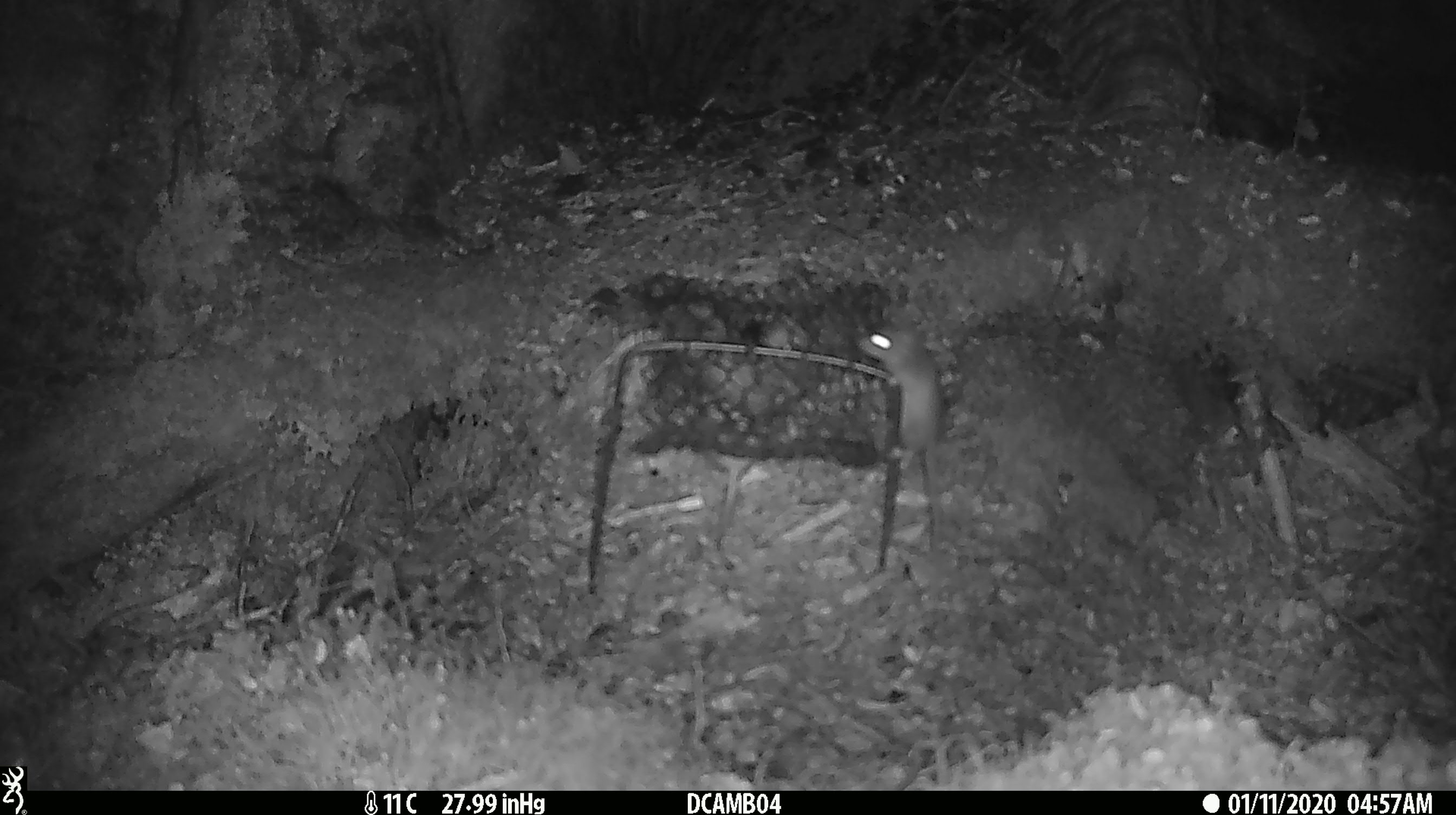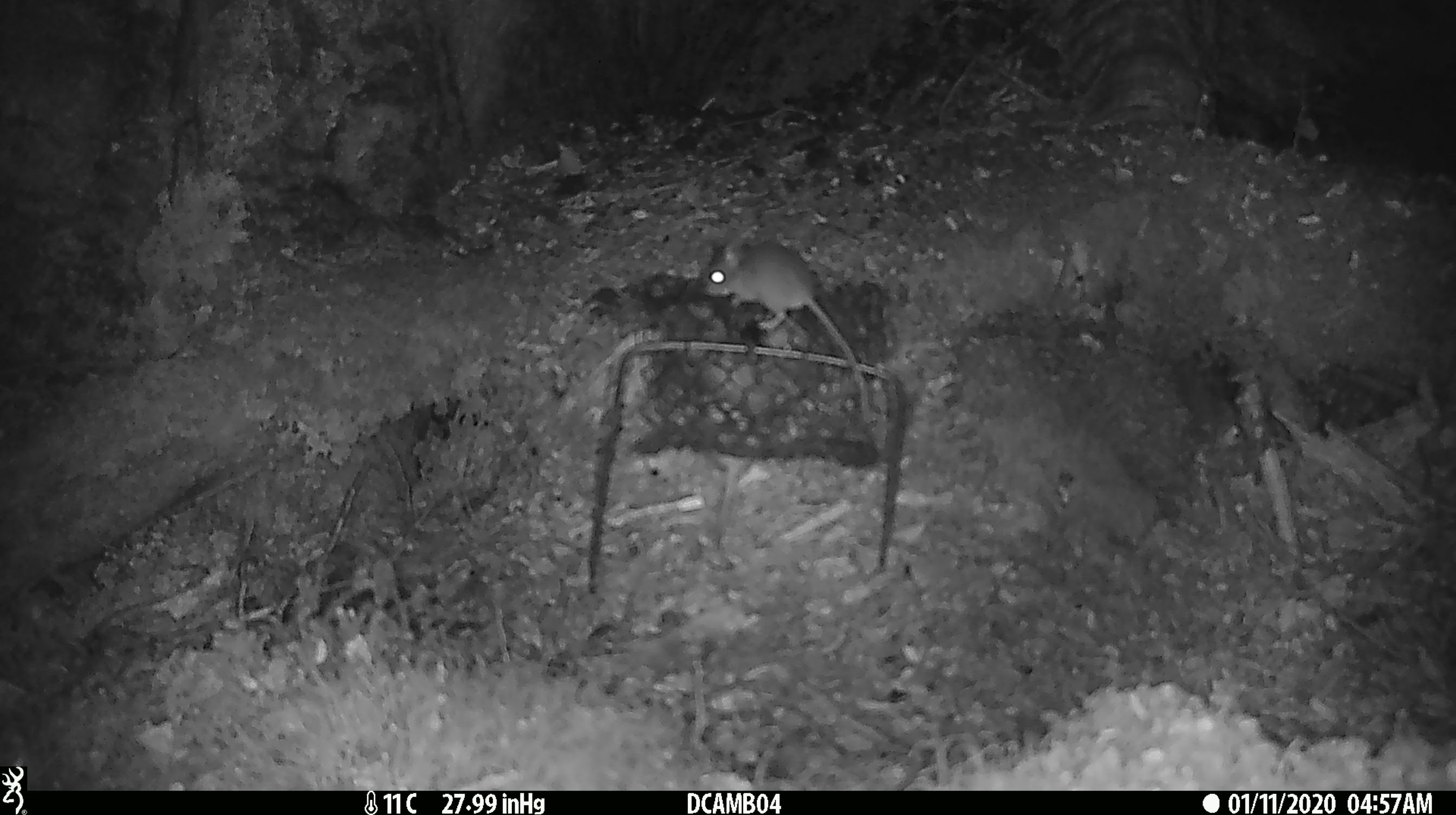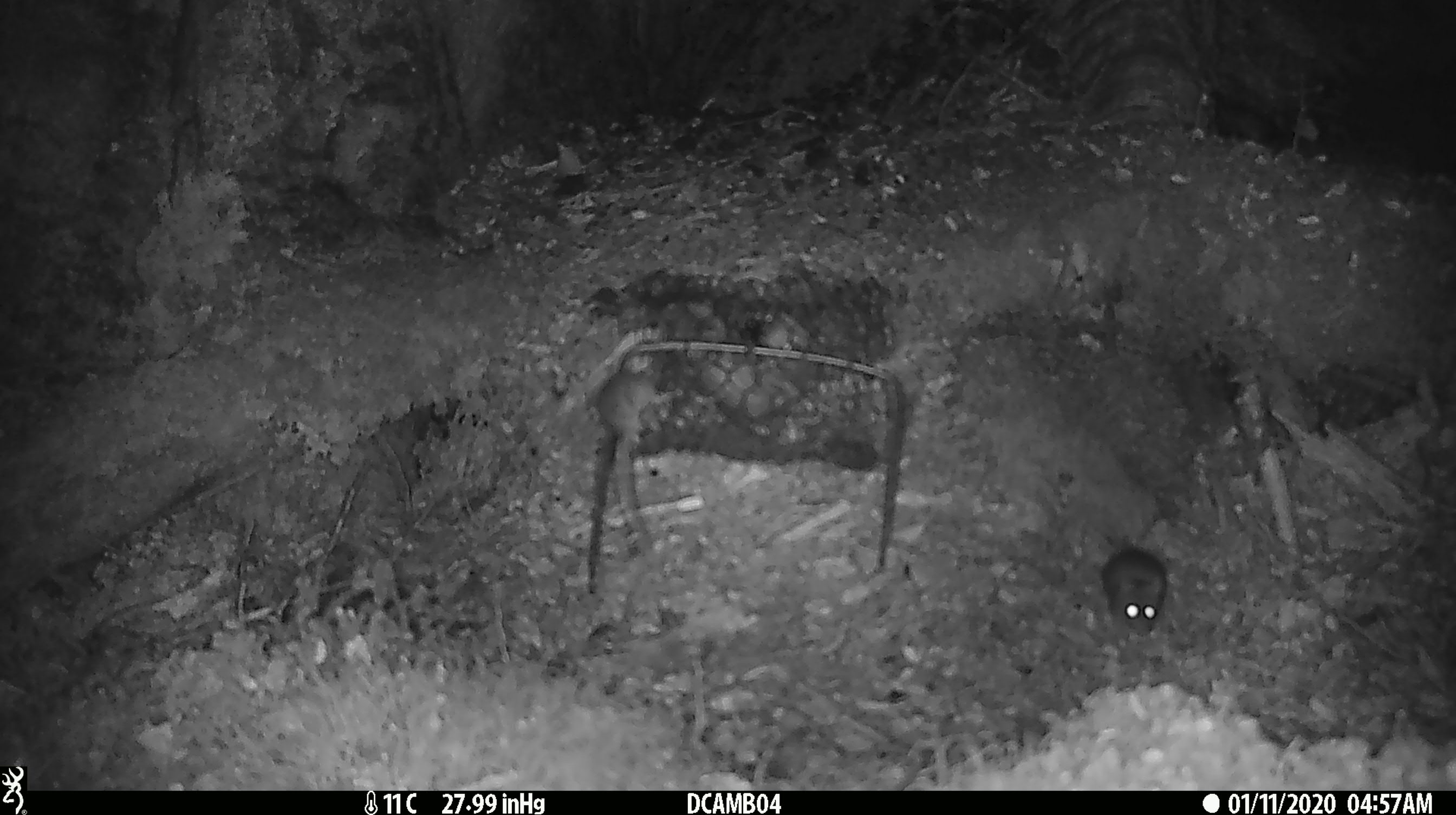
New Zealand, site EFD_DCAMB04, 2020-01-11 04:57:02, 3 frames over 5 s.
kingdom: Animalia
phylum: Chordata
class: Mammalia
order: Rodentia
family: Muridae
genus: Mus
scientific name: Mus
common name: mouse